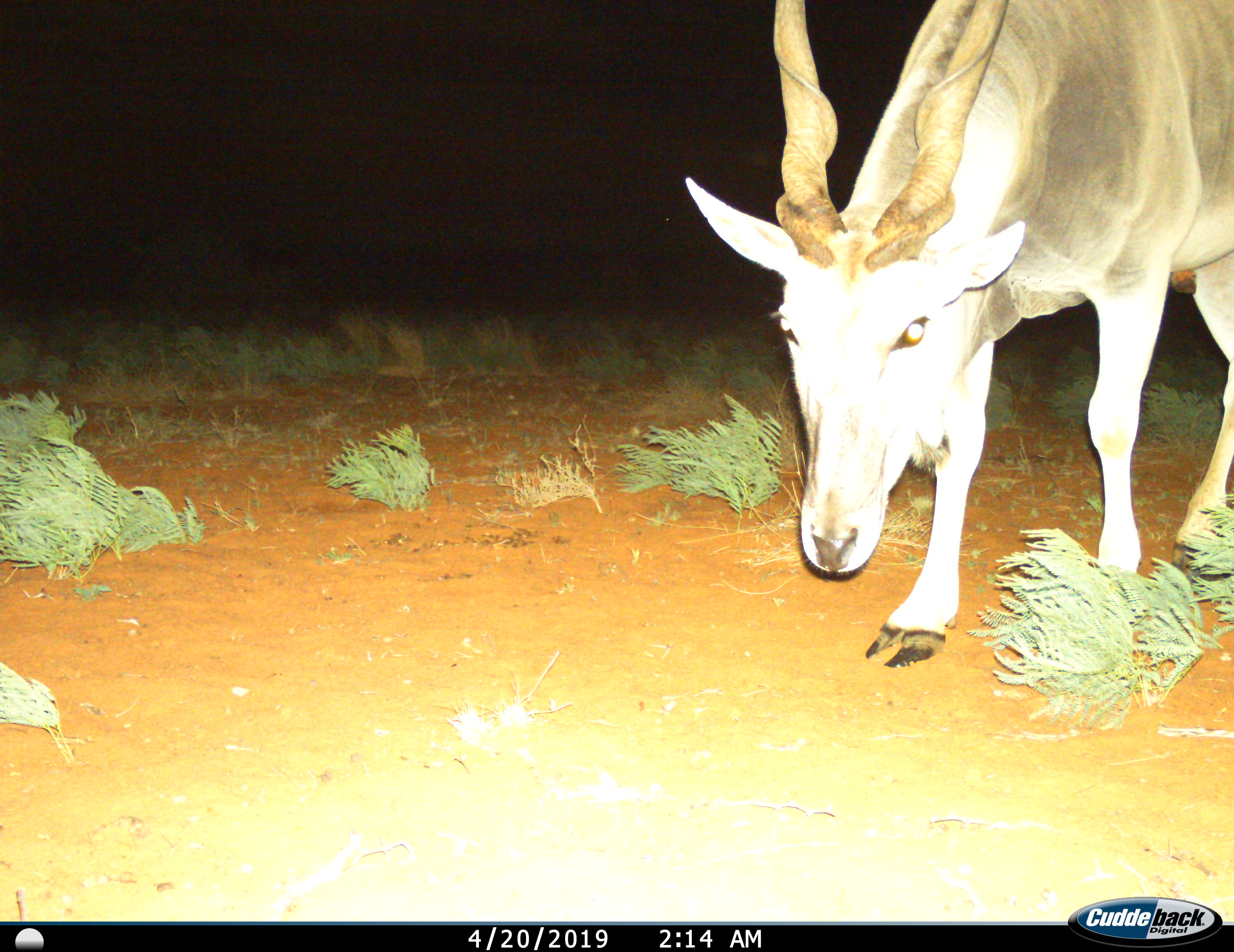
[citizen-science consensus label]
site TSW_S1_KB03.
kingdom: Animalia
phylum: Chordata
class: Mammalia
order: Artiodactyla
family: Bovidae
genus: Tragelaphus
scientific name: Tragelaphus oryx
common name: eland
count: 1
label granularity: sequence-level